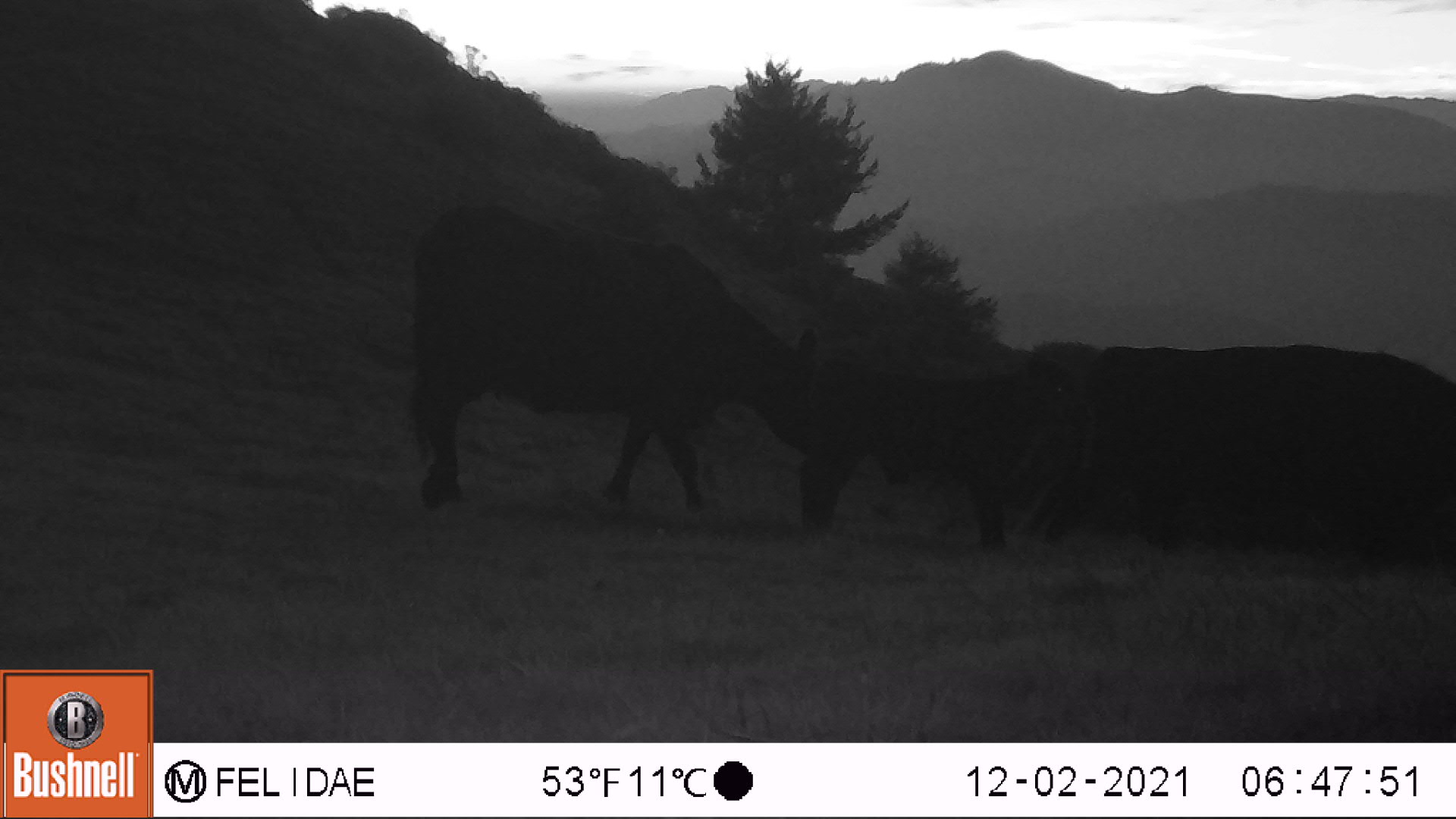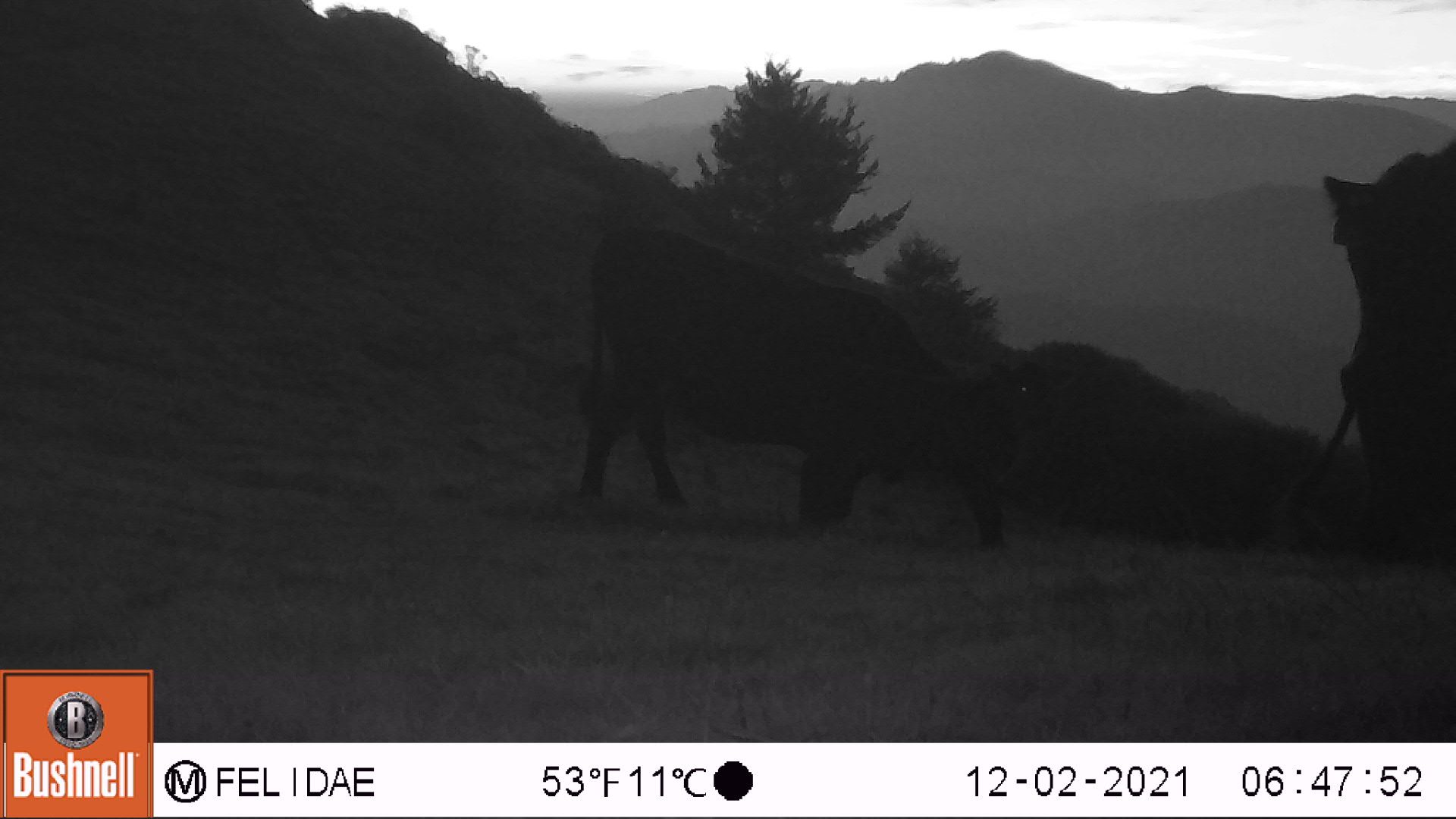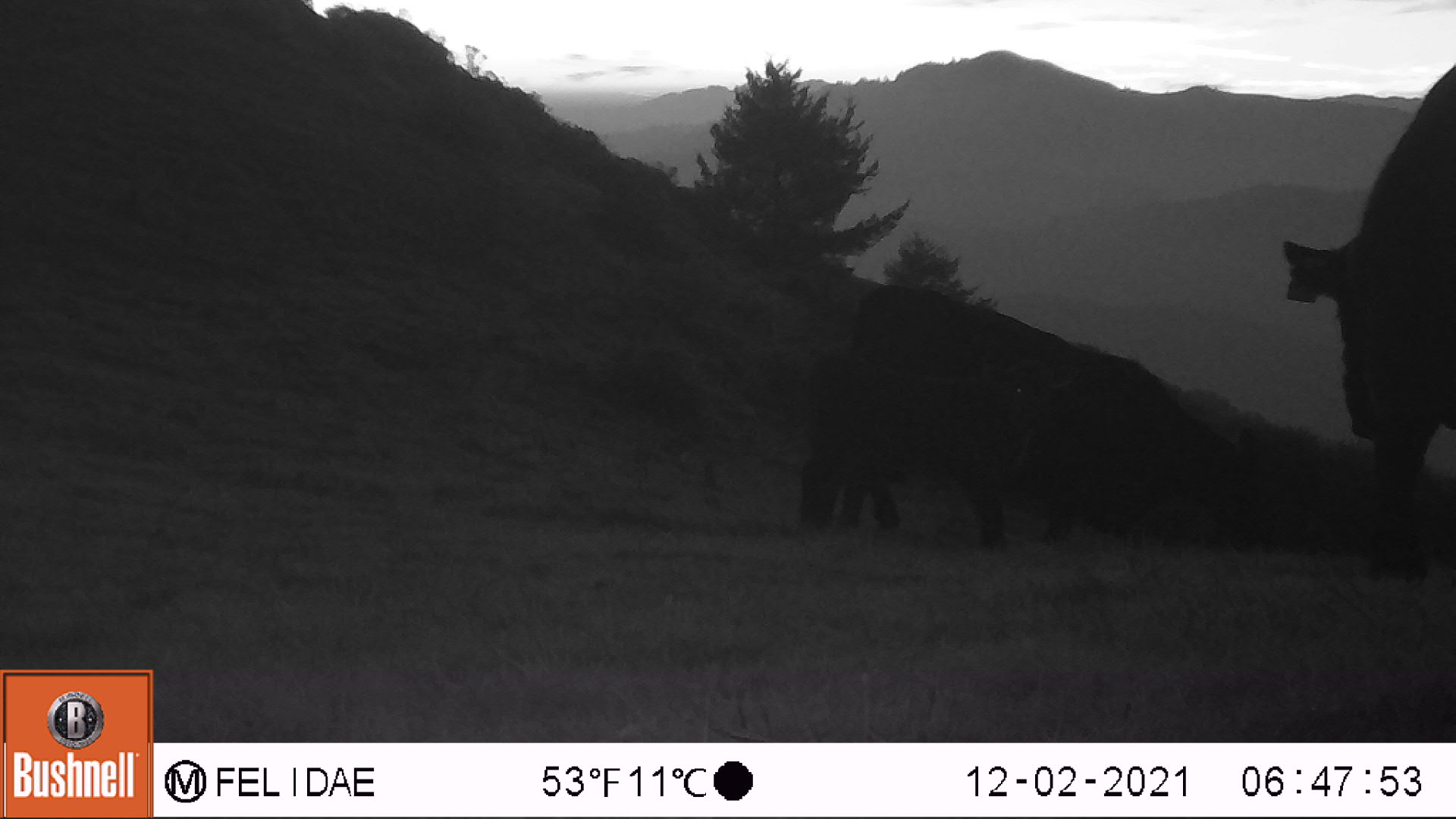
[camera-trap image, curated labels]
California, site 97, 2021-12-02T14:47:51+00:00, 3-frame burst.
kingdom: Animalia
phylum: Chordata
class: Mammalia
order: Artiodactyla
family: Bovidae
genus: Bos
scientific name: Bos taurus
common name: domestic cattle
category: cattle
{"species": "cattle (domestic cattle) (Bos taurus)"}